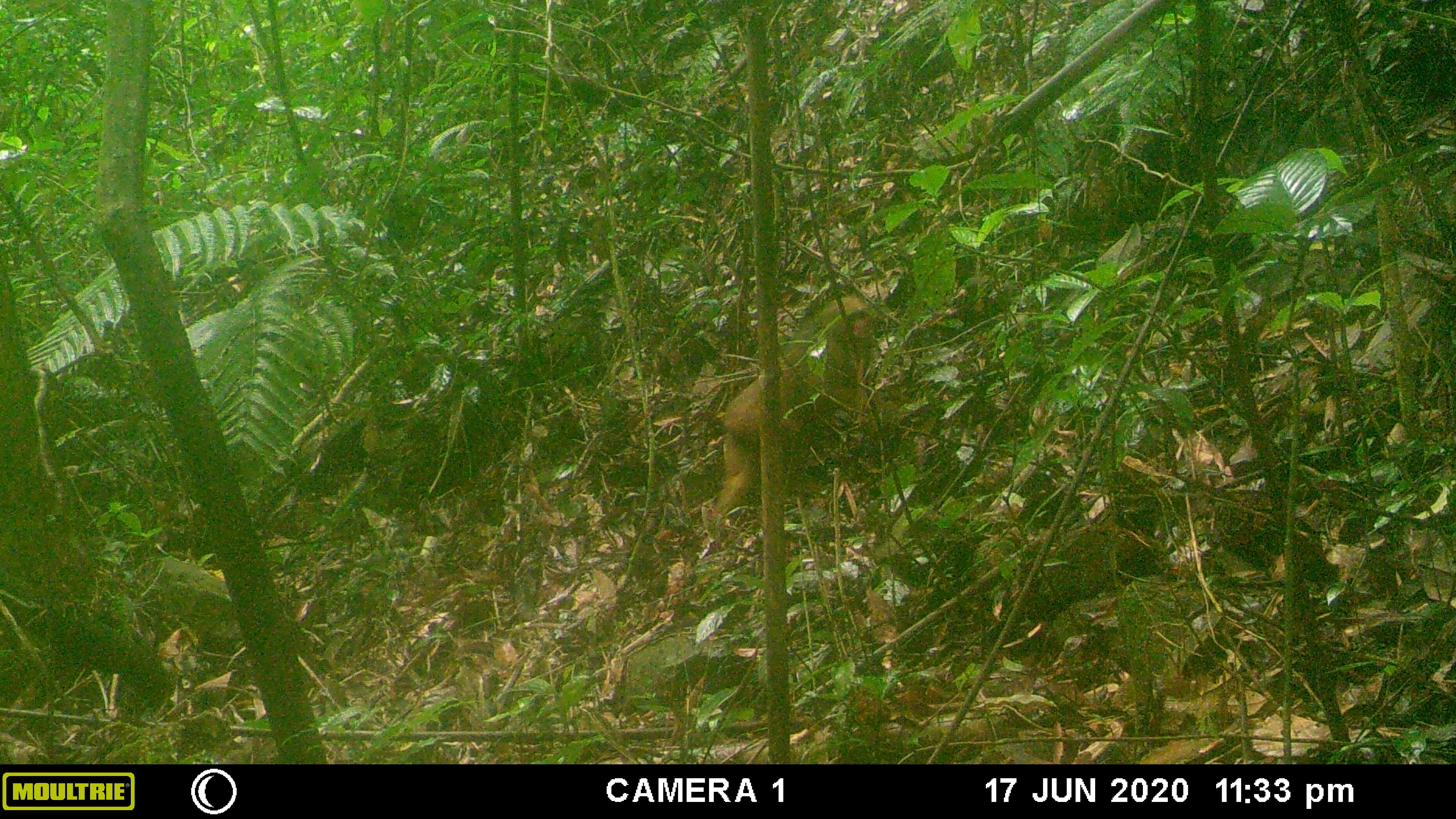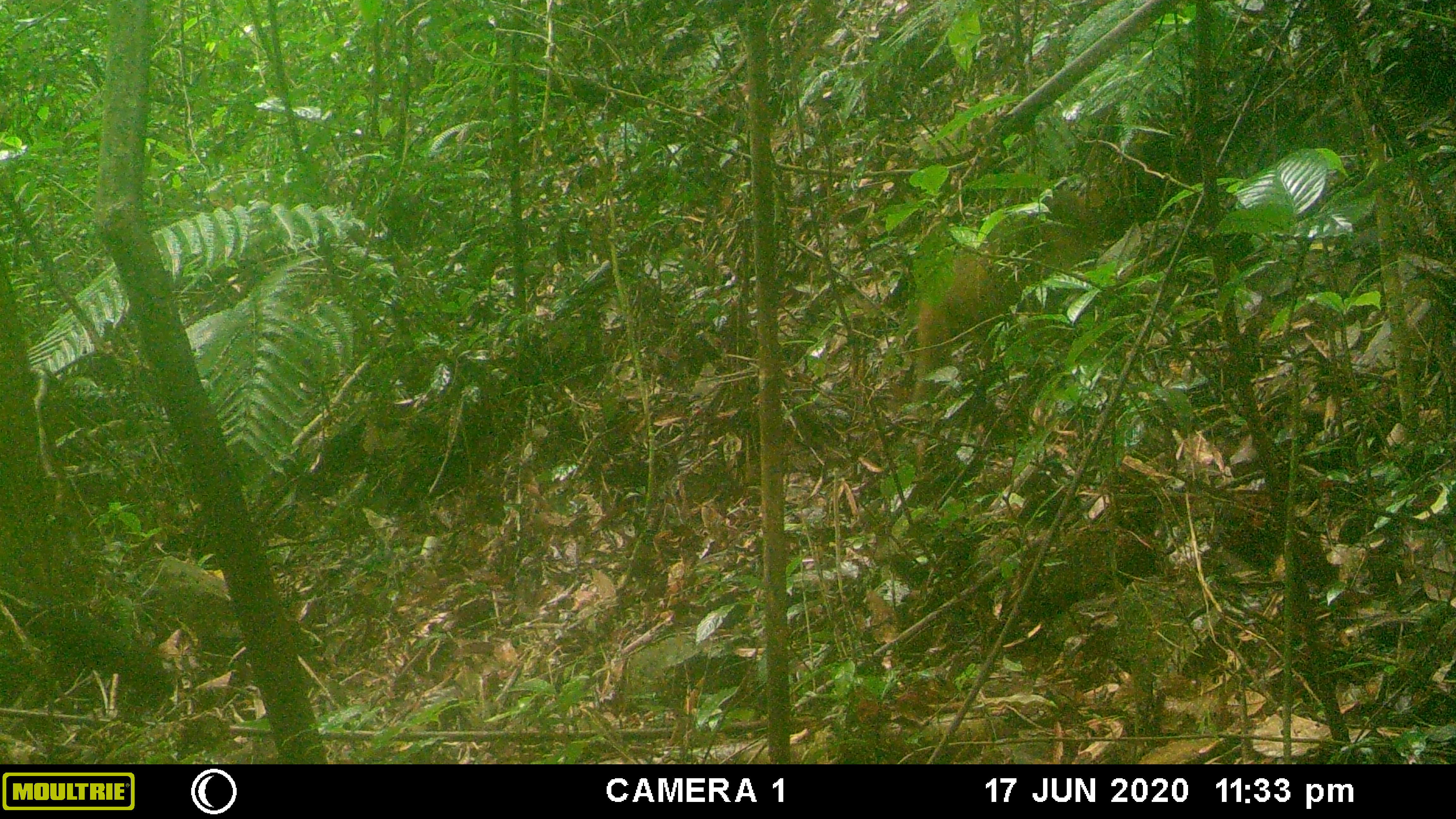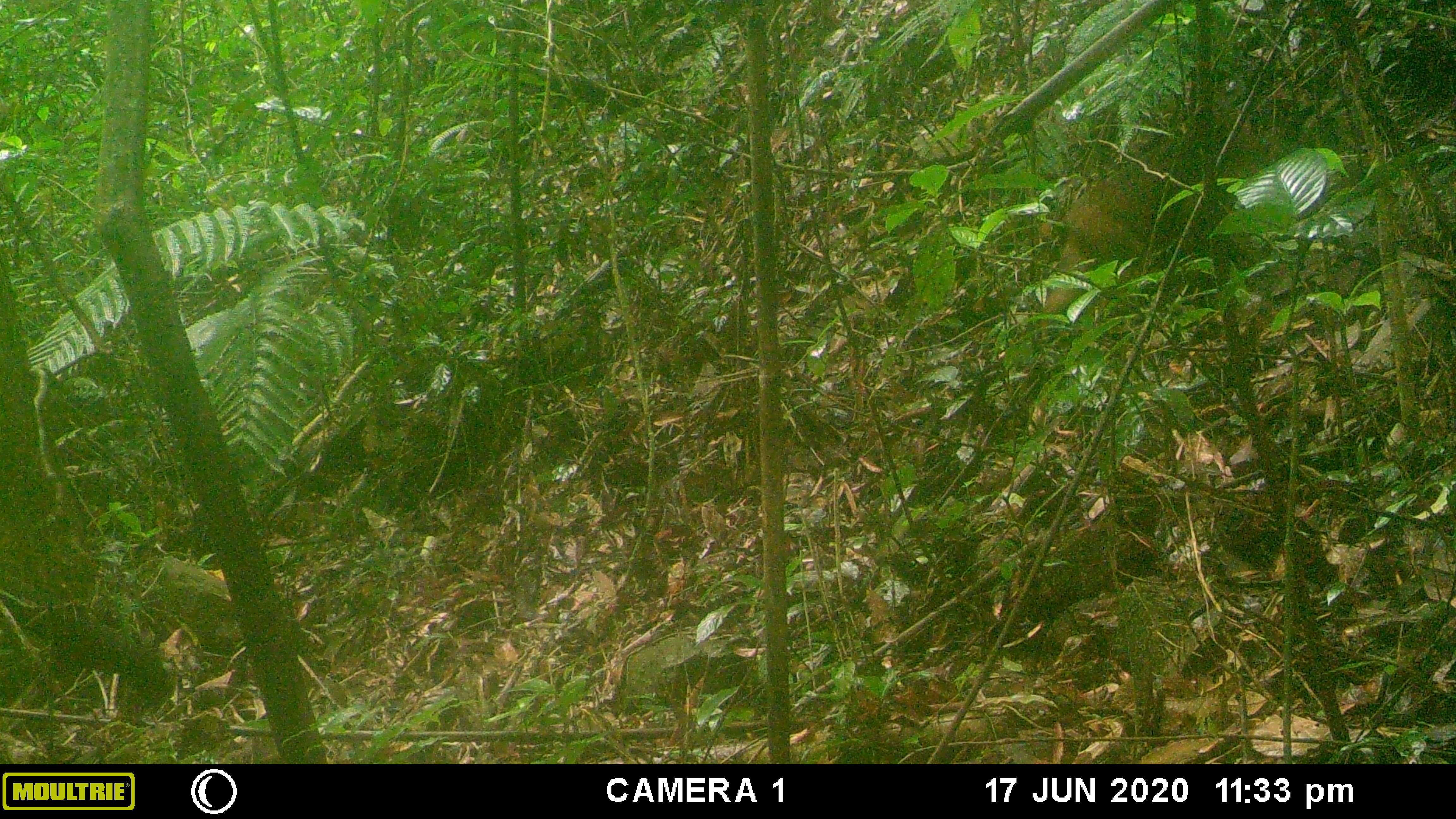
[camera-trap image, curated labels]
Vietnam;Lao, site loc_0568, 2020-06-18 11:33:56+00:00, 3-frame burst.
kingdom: Animalia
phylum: Chordata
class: Mammalia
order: Primates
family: Cercopithecidae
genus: Macaca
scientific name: Macaca arctoides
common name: stump-tailed macaque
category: stump tailed macaque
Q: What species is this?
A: Stump tailed macaque (stump-tailed macaque) (Macaca arctoides).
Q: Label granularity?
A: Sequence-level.